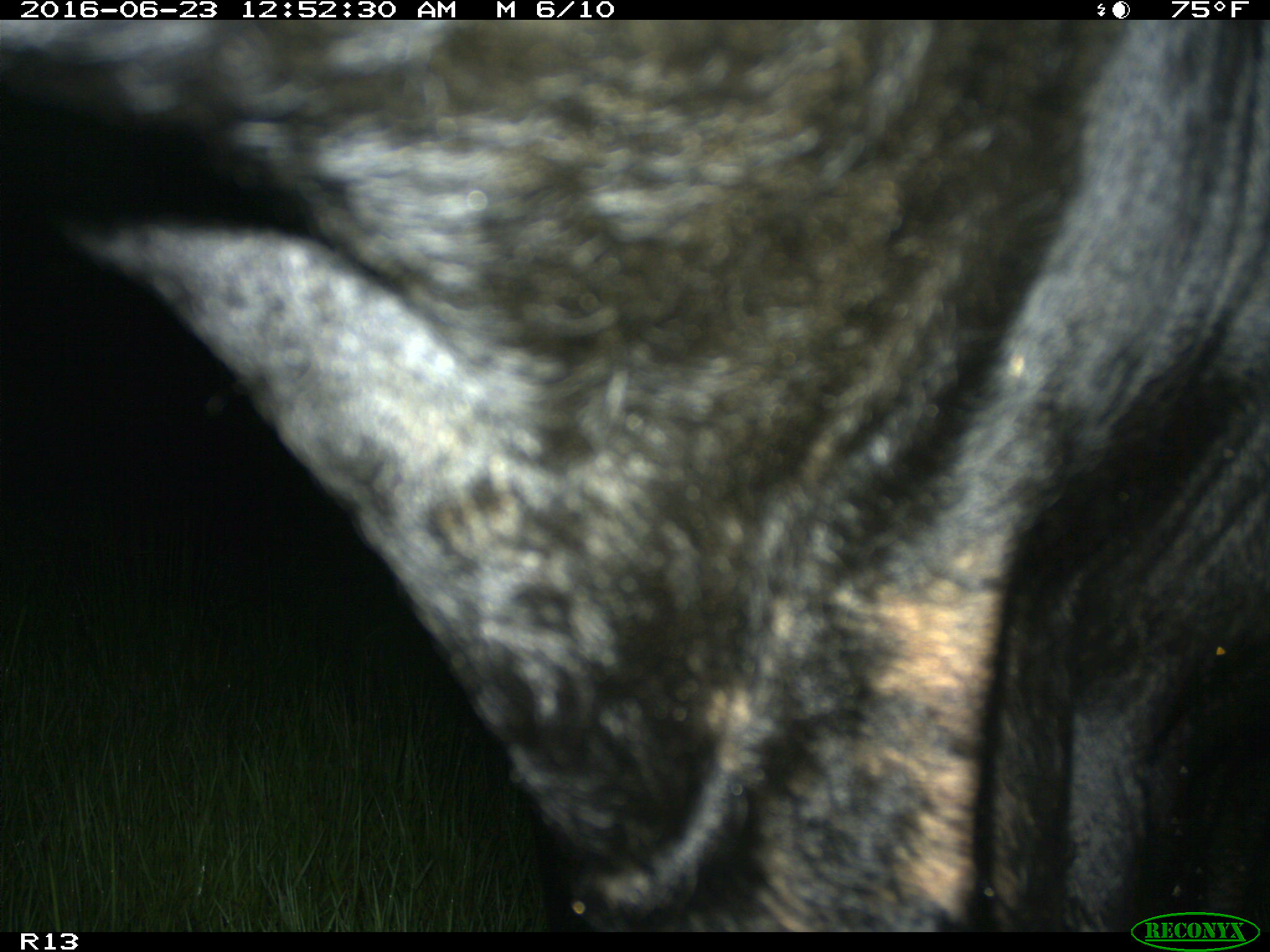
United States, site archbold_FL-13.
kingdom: Animalia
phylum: Chordata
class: Mammalia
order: Artiodactyla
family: Bovidae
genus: Bos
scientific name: Bos taurus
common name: domestic cow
Bos taurus (domestic cow).